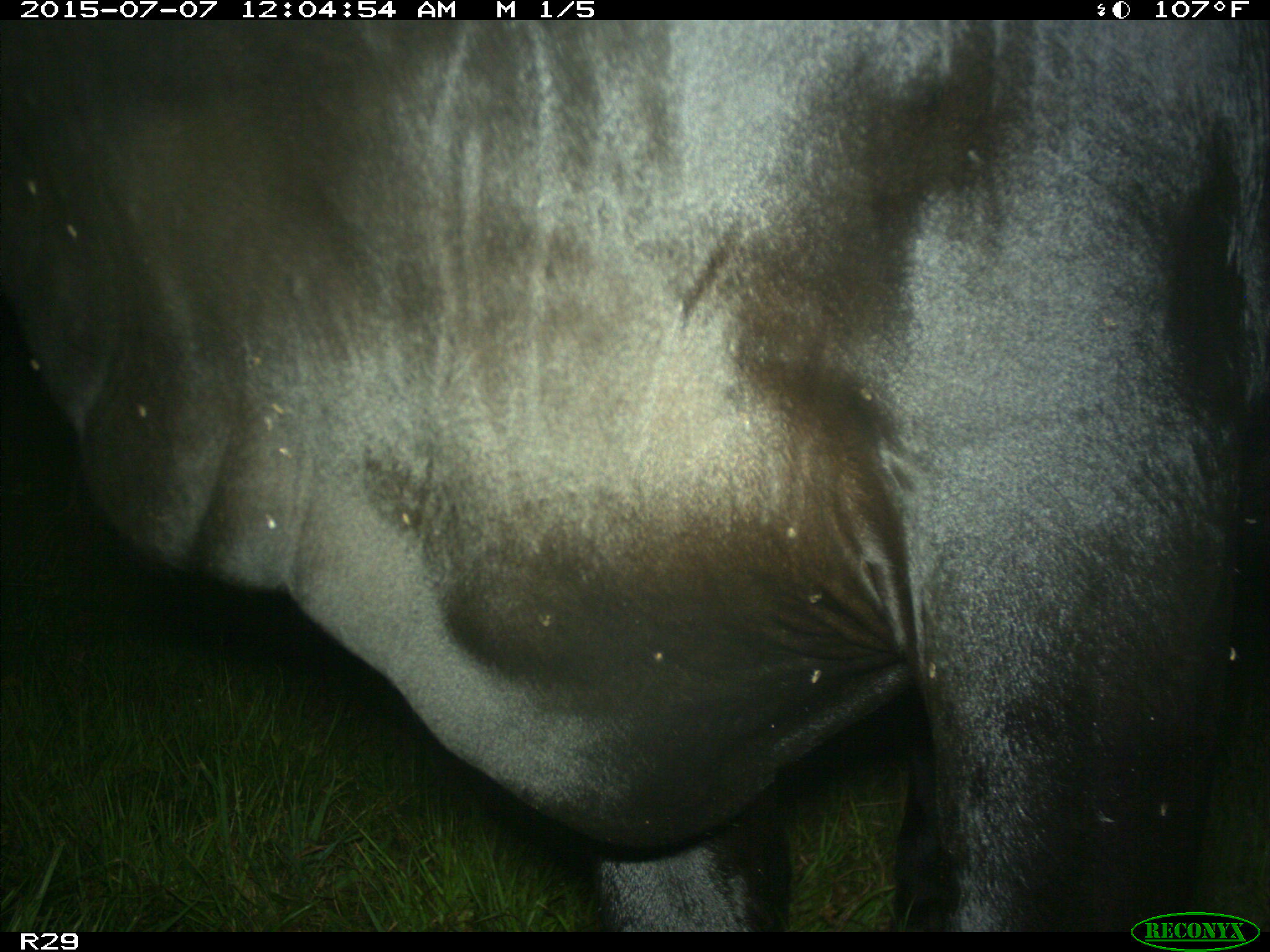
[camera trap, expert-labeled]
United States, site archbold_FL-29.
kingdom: Animalia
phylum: Chordata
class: Mammalia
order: Artiodactyla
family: Bovidae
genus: Bos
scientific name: Bos taurus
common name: domestic cow